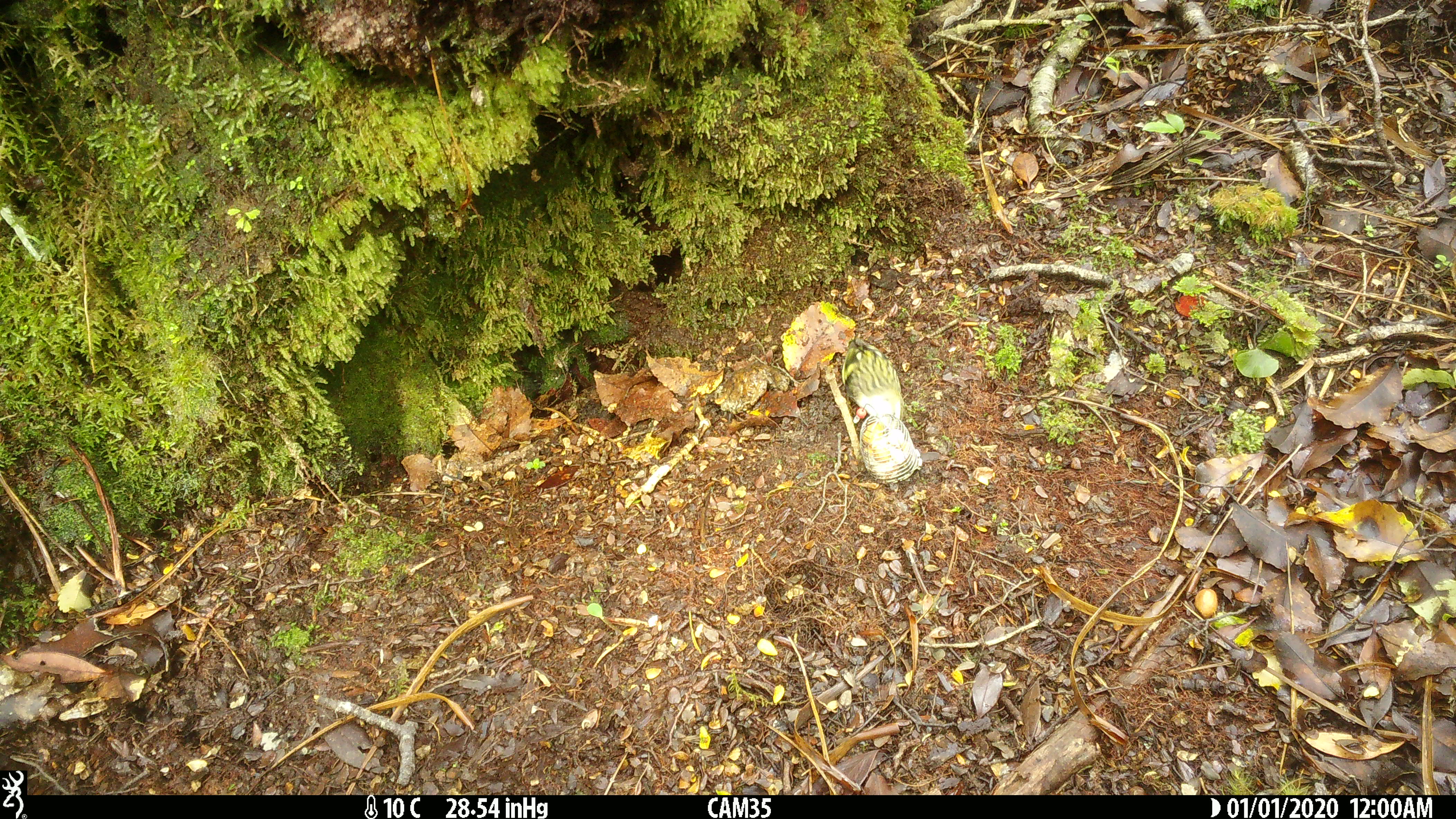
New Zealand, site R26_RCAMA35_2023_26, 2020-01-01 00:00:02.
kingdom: Animalia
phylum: Chordata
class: Aves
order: Passeriformes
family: Acanthisittidae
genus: Acanthisitta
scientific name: Acanthisitta chloris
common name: rifleman